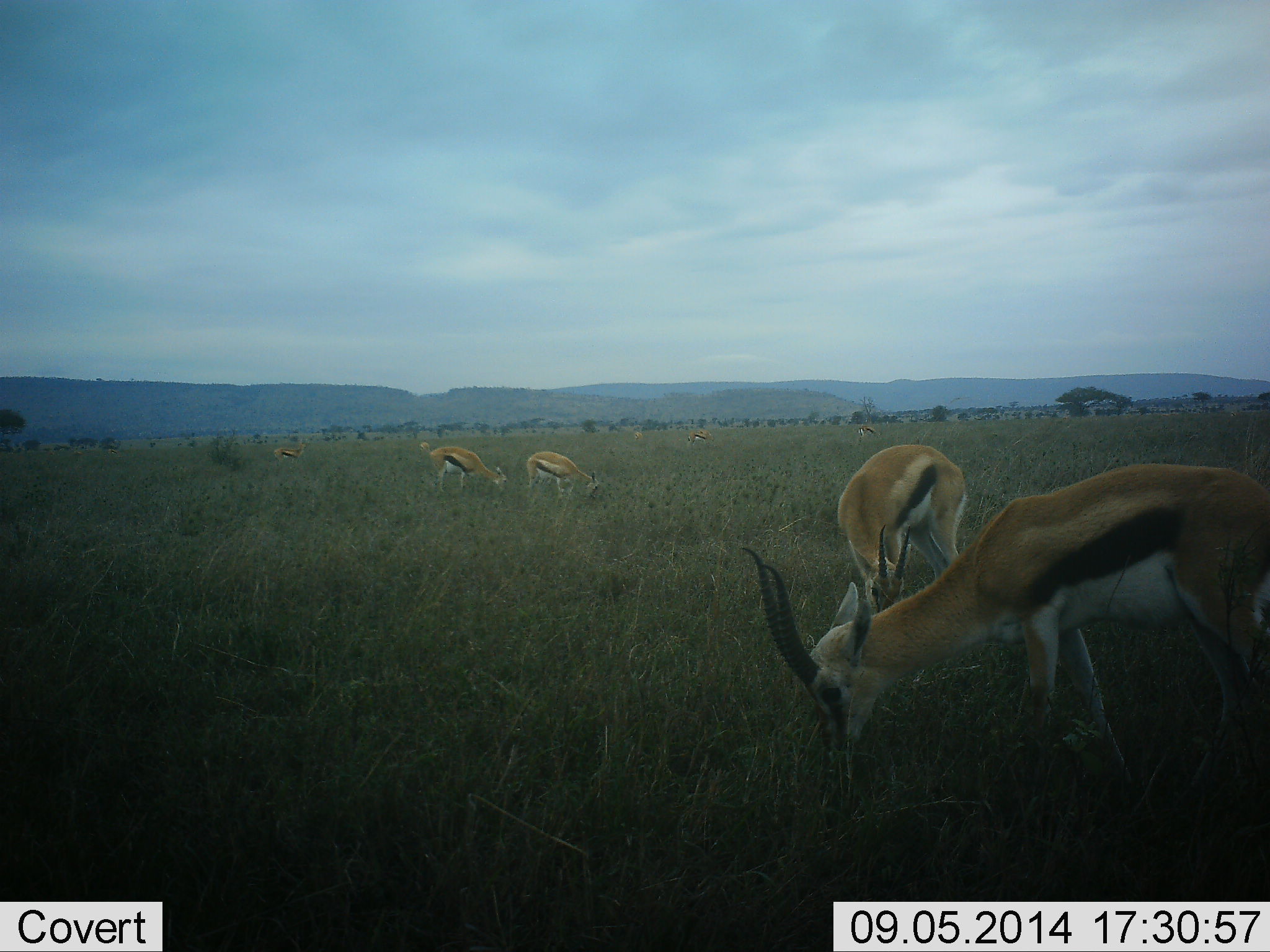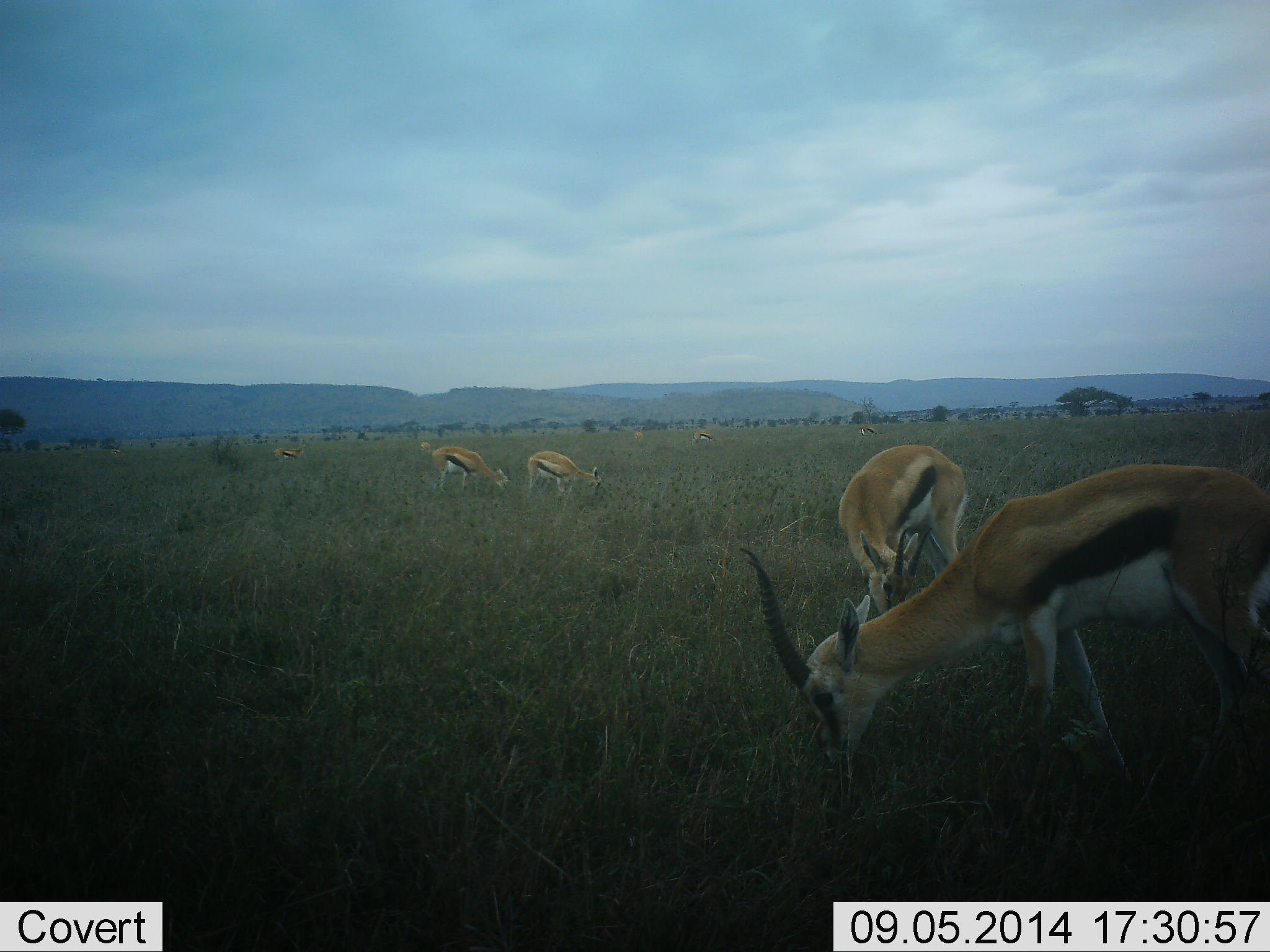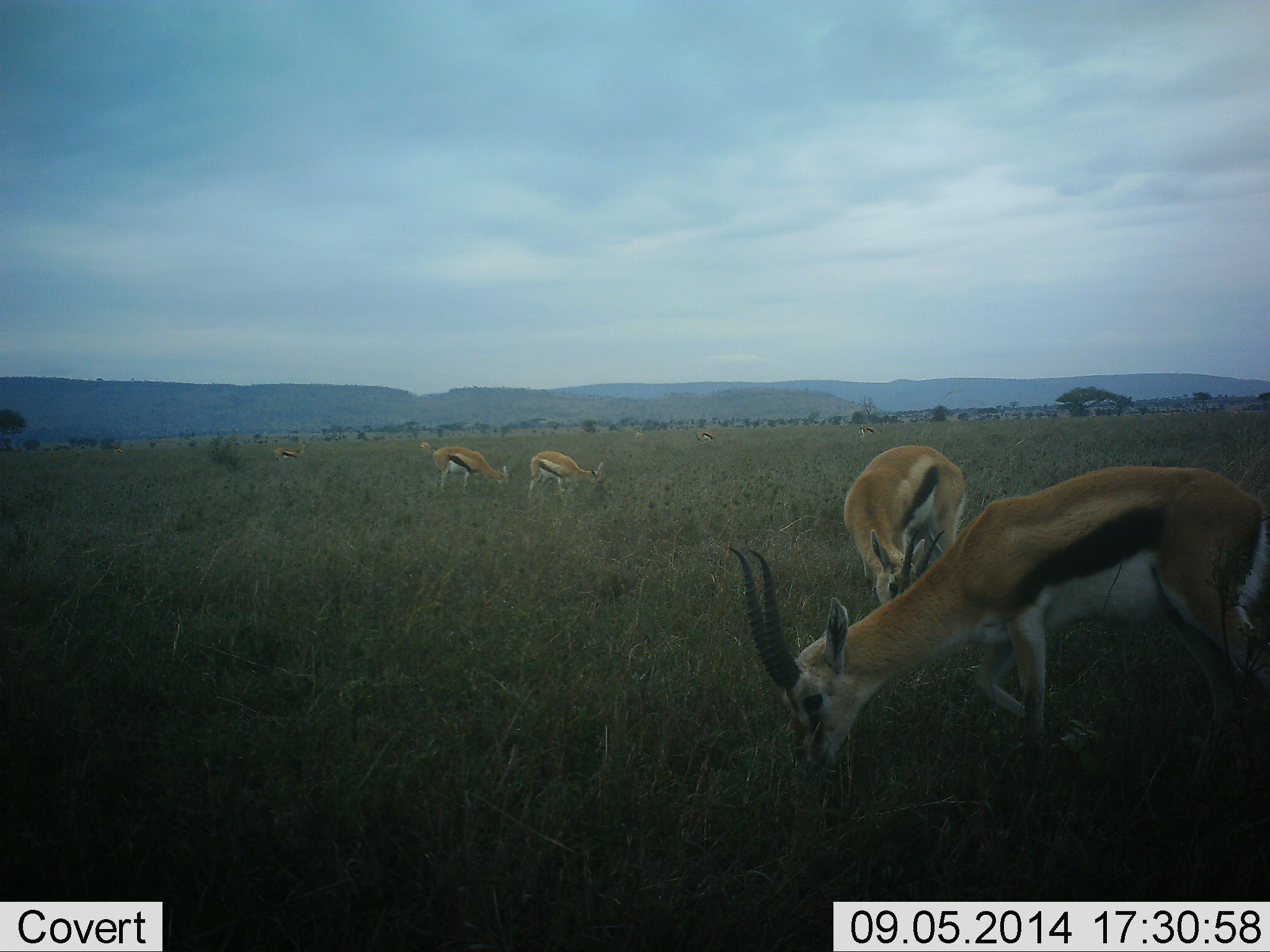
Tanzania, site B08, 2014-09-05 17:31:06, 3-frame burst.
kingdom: Animalia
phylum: Chordata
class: Mammalia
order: Artiodactyla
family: Bovidae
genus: Eudorcas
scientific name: Eudorcas thomsonii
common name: thomson's gazelle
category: gazellethomsons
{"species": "gazellethomsons (thomson's gazelle) (Eudorcas thomsonii)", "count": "7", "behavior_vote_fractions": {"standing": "20%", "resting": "0%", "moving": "10%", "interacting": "0%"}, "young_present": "0%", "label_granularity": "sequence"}